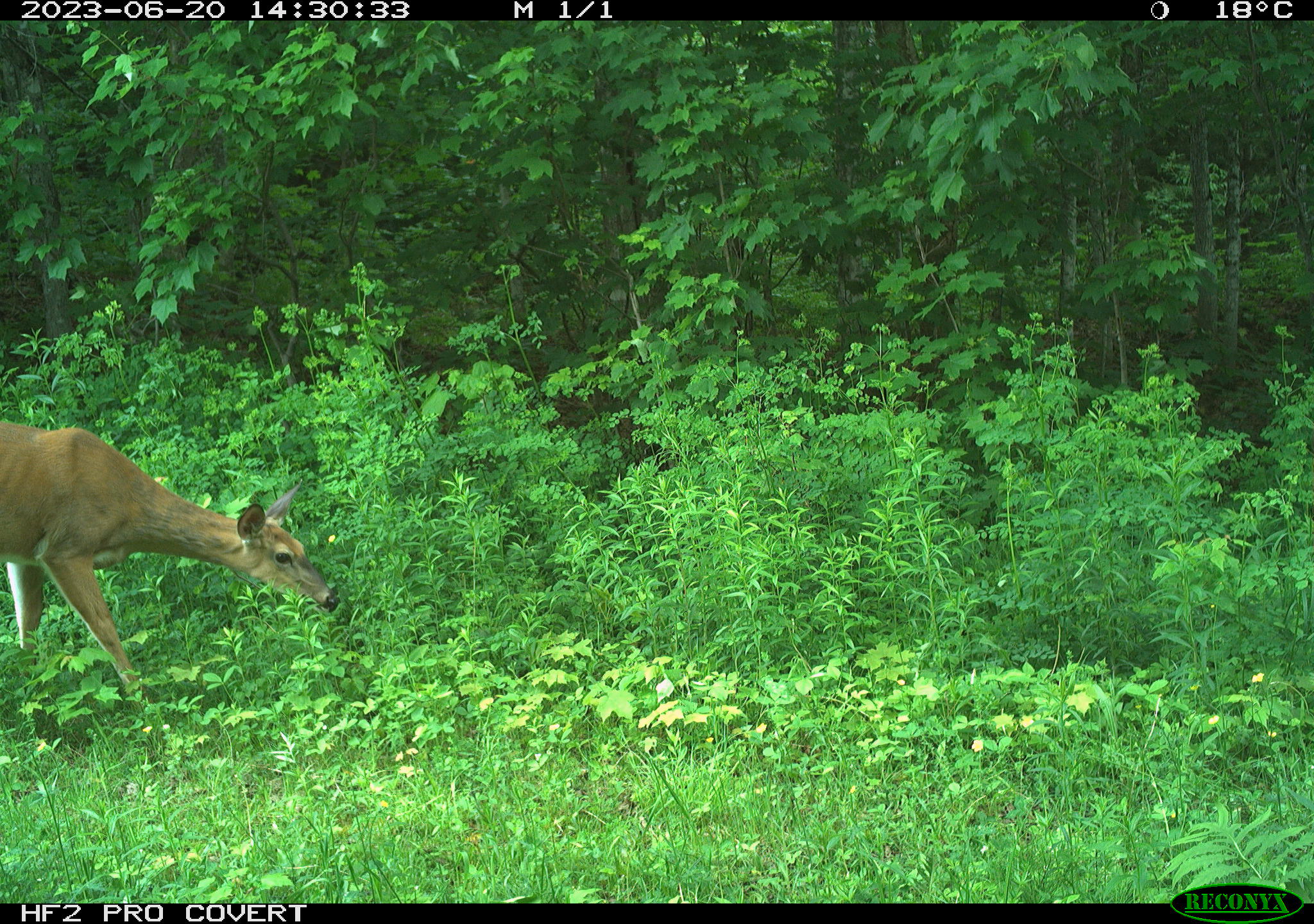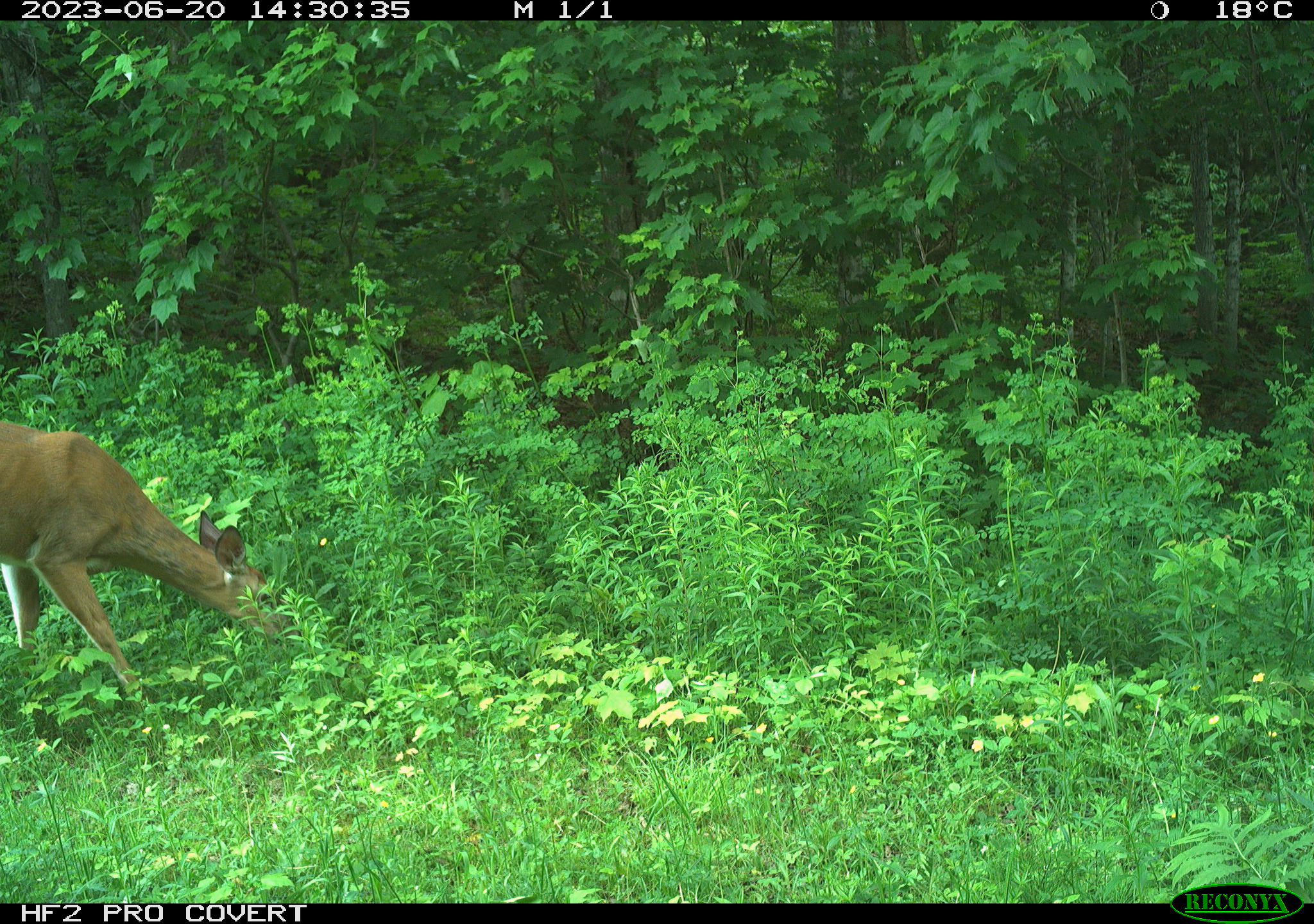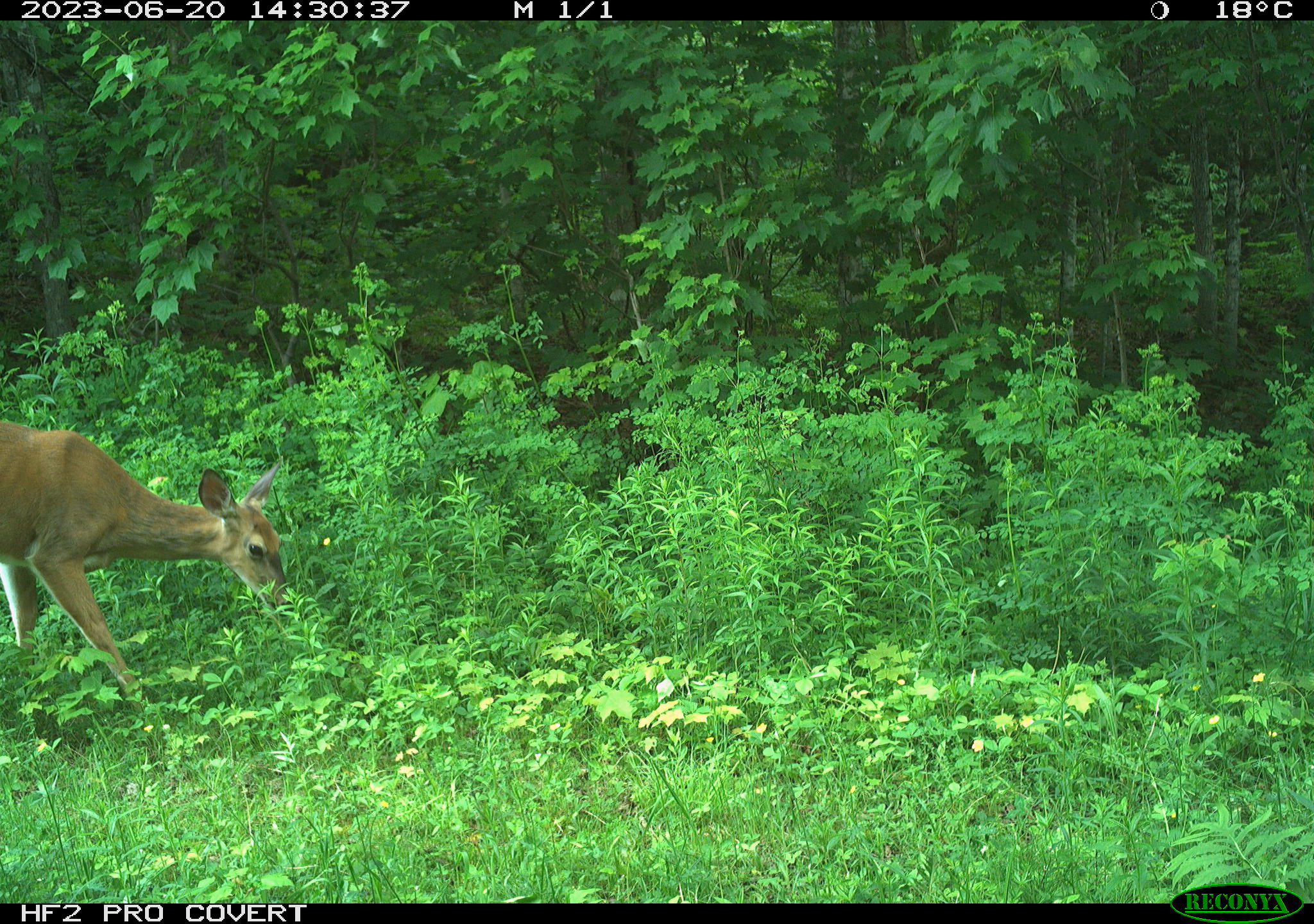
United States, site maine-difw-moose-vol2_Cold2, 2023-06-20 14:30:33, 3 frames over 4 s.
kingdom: Animalia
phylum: Chordata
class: Mammalia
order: Artiodactyla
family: Cervidae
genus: Odocoileus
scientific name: Odocoileus virginianus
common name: white-tailed deer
White-tailed deer (Odocoileus virginianus).